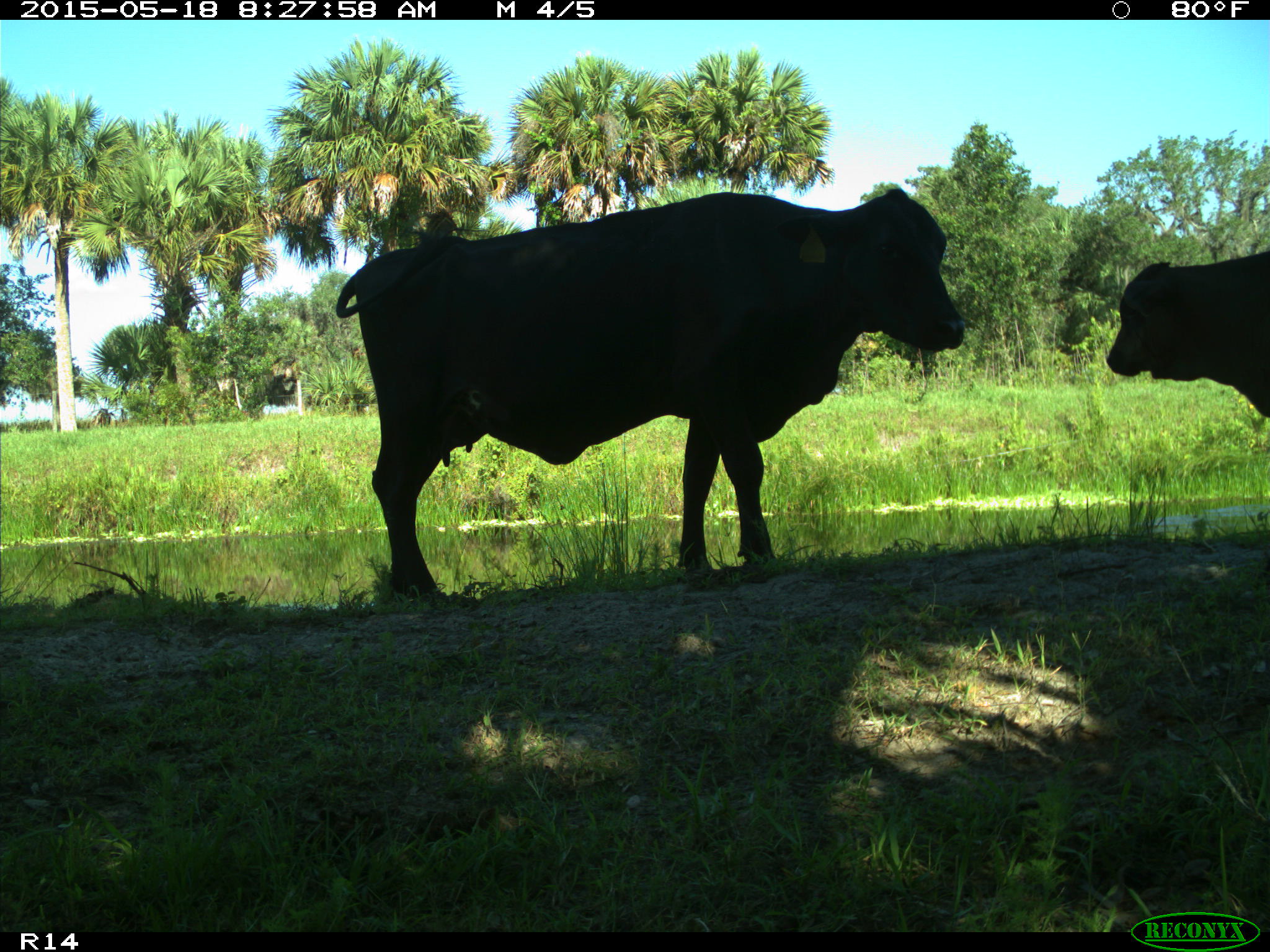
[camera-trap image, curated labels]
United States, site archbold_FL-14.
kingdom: Animalia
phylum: Chordata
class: Mammalia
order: Artiodactyla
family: Bovidae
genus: Bos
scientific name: Bos taurus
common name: domestic cow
Bos taurus (domestic cow).